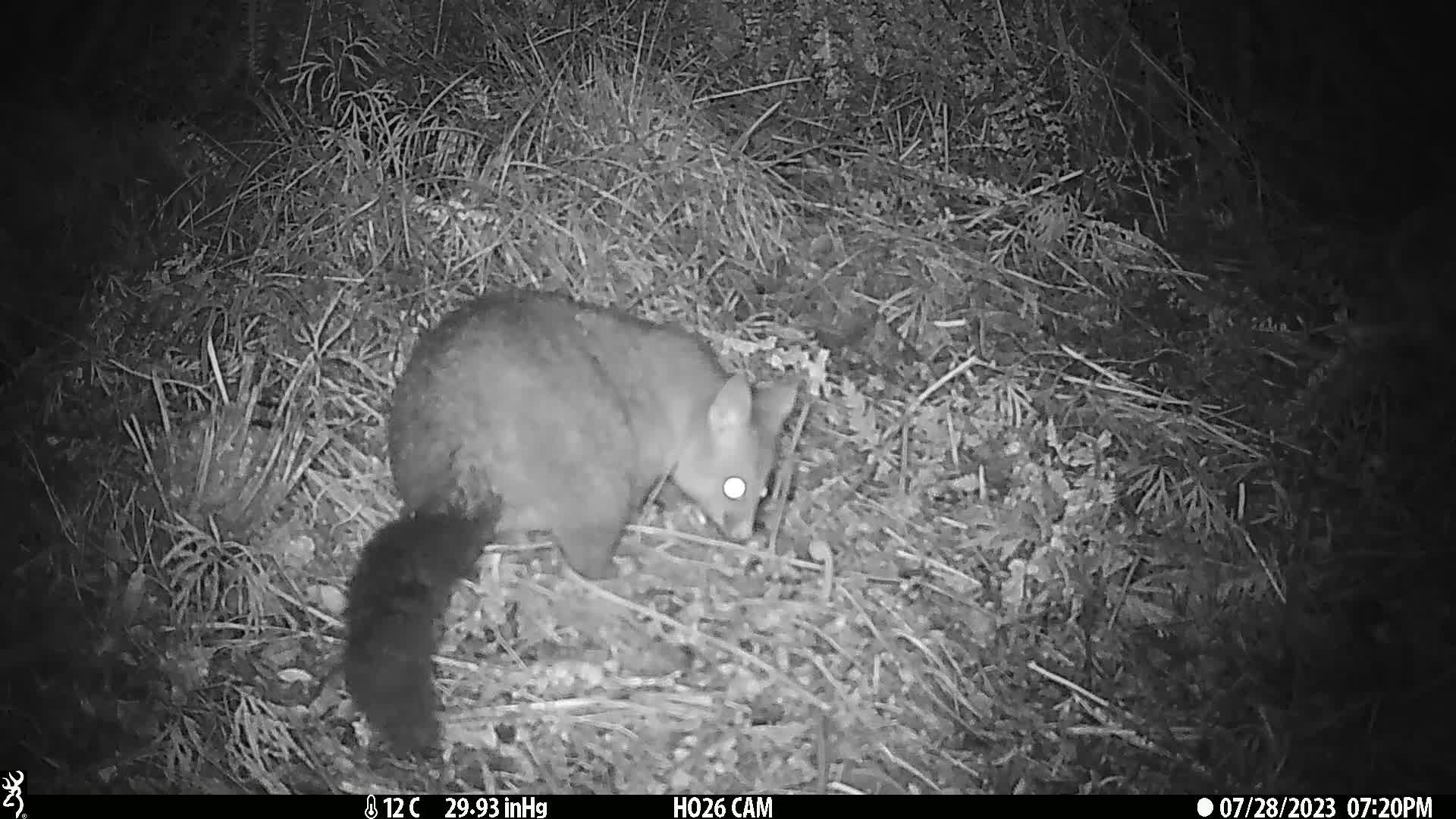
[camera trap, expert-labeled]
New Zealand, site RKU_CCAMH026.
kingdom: Animalia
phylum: Chordata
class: Mammalia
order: Diprotodontia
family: Phalangeridae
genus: Trichosurus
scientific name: Trichosurus vulpecula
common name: common brushtail possum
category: possum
Possum (common brushtail possum) (Trichosurus vulpecula).